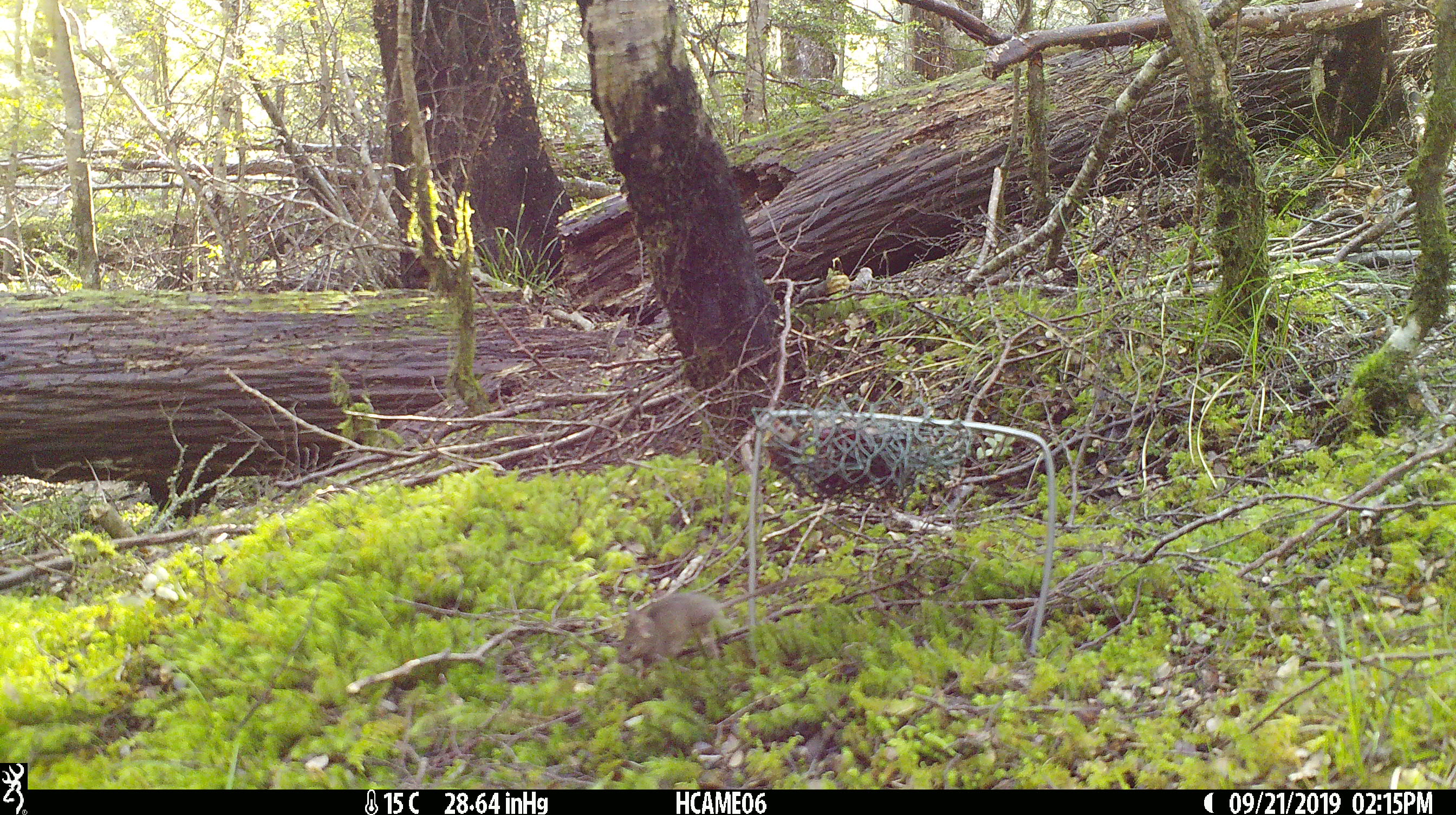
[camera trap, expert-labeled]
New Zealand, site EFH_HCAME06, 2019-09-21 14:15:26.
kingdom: Animalia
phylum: Chordata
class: Mammalia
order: Rodentia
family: Muridae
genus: Mus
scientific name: Mus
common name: mouse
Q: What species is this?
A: Mouse (Mus).